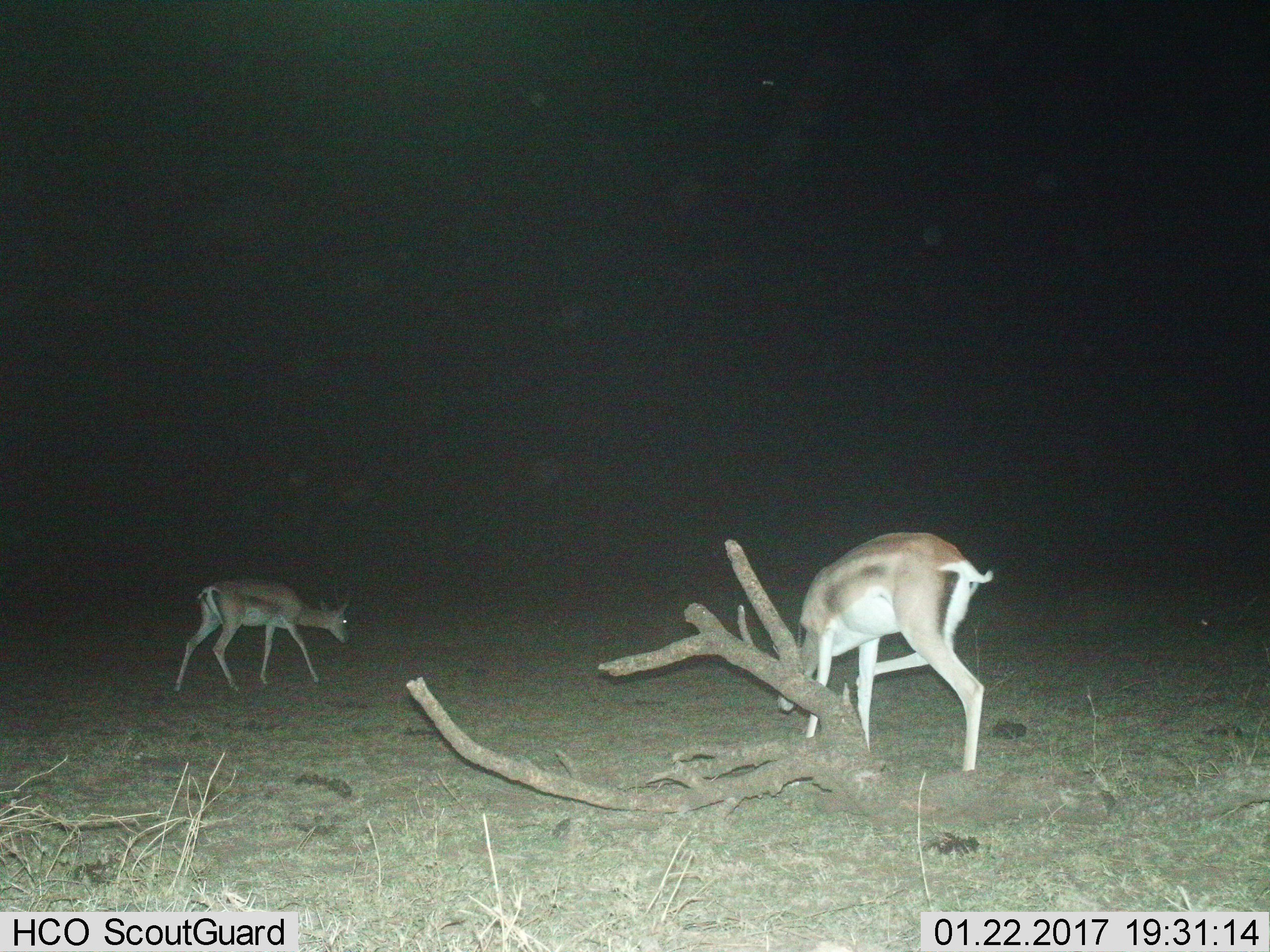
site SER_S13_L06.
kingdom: Animalia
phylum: Chordata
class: Mammalia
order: Artiodactyla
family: Bovidae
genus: Nanger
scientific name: Nanger granti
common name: grant's gazelle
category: gazellegrants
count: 2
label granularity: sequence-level